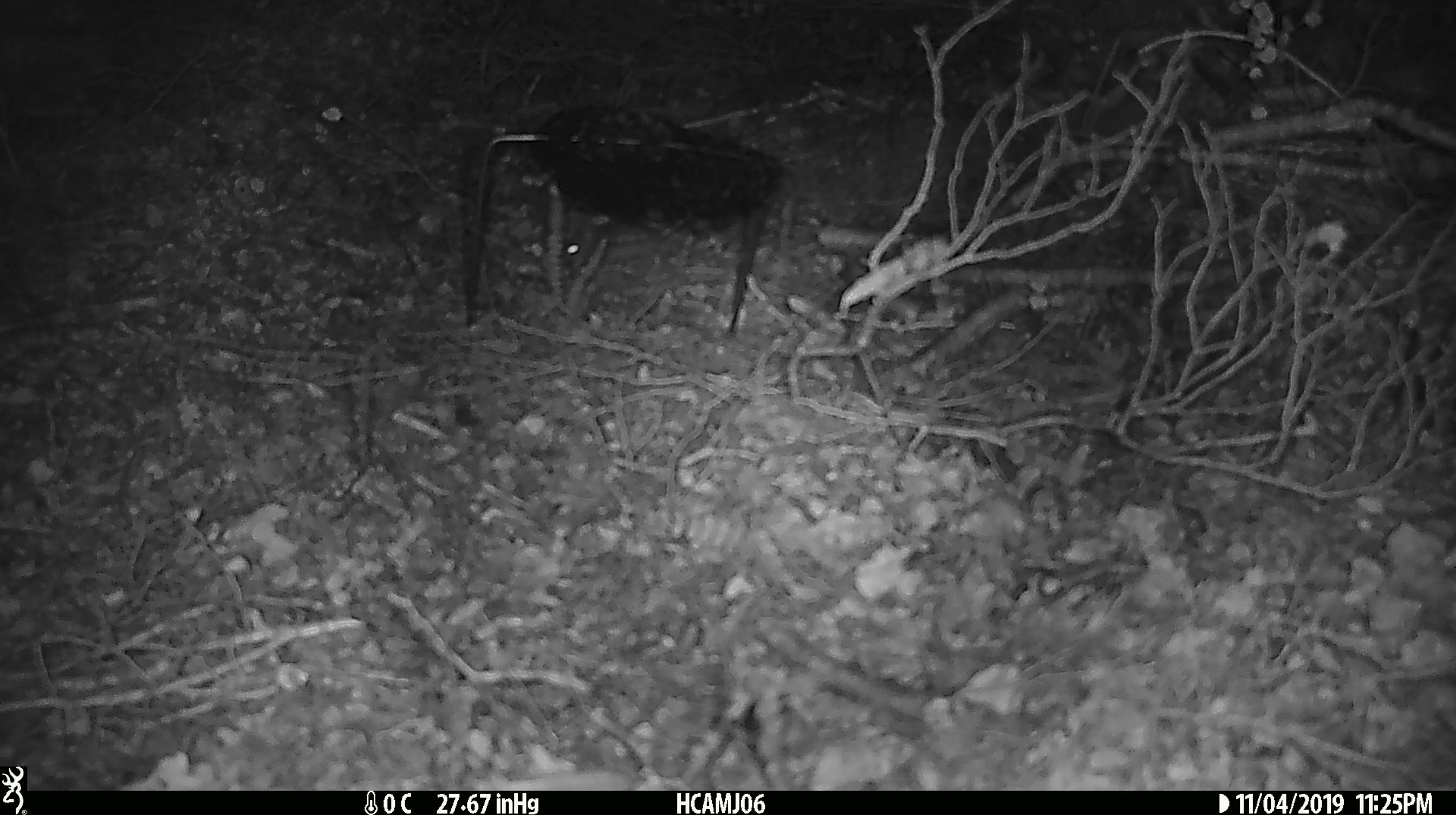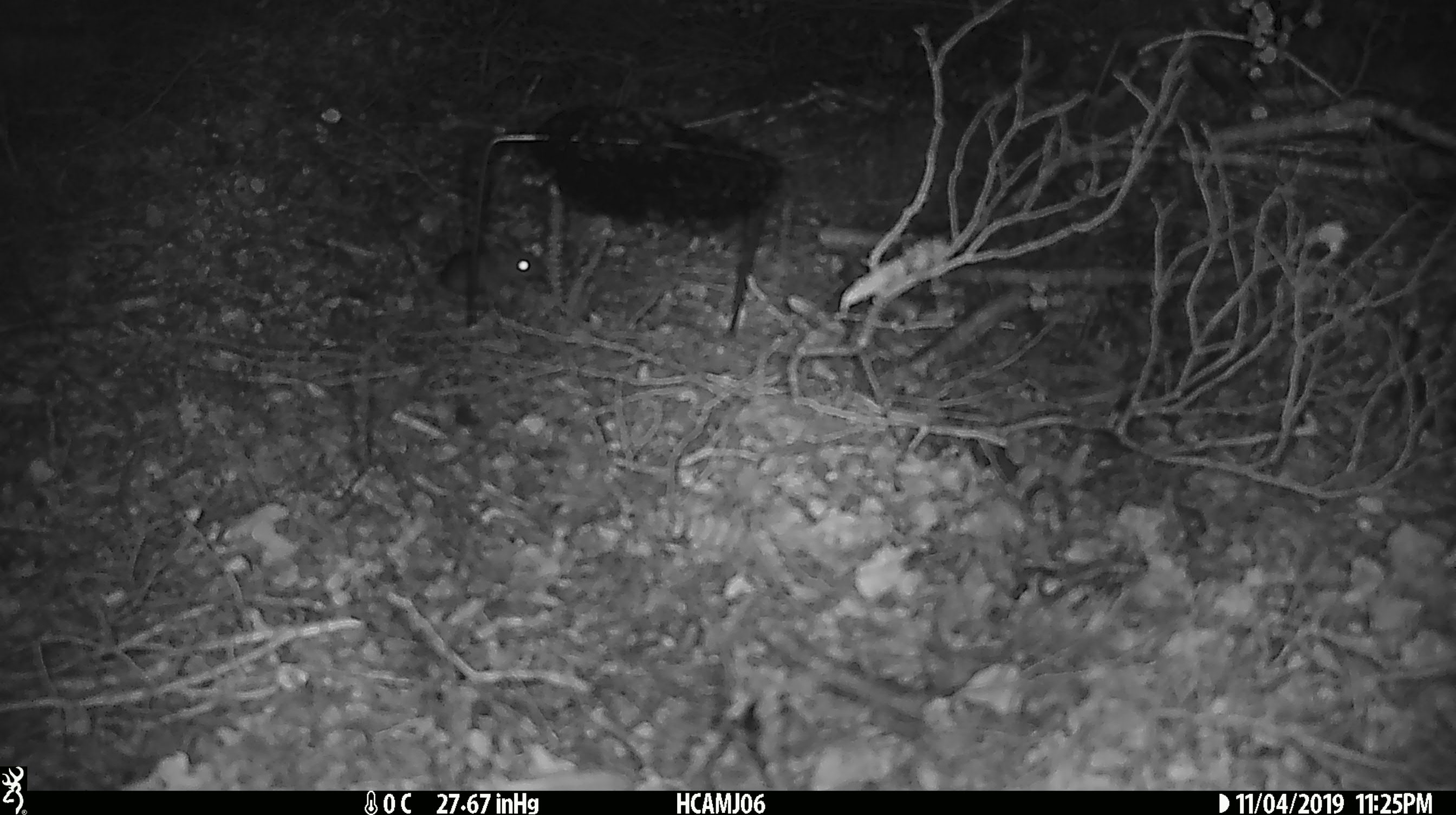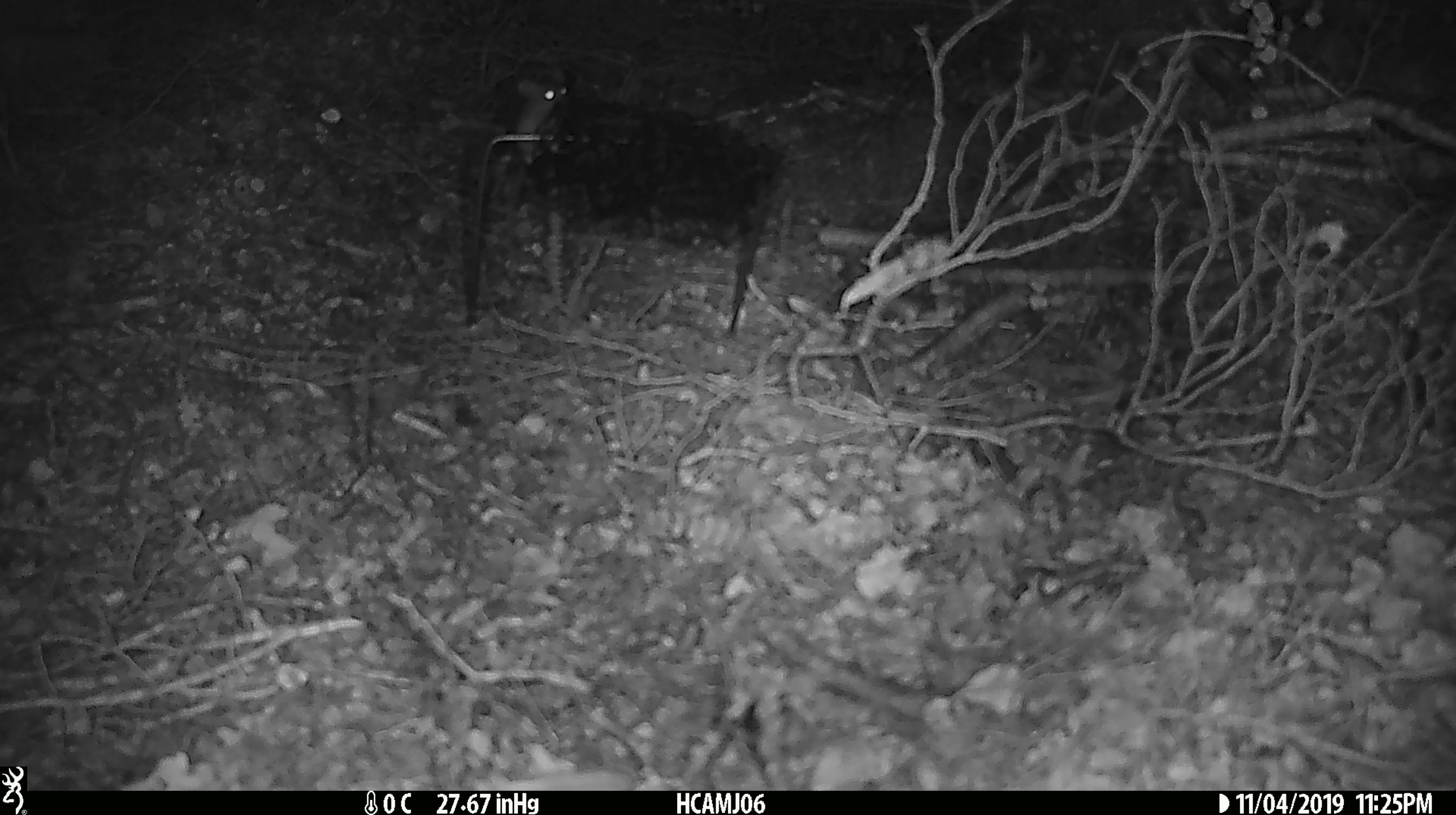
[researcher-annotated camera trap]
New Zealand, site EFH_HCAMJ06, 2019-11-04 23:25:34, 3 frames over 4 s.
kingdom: Animalia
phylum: Chordata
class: Mammalia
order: Rodentia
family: Muridae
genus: Mus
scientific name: Mus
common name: mouse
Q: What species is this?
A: Mouse (Mus).